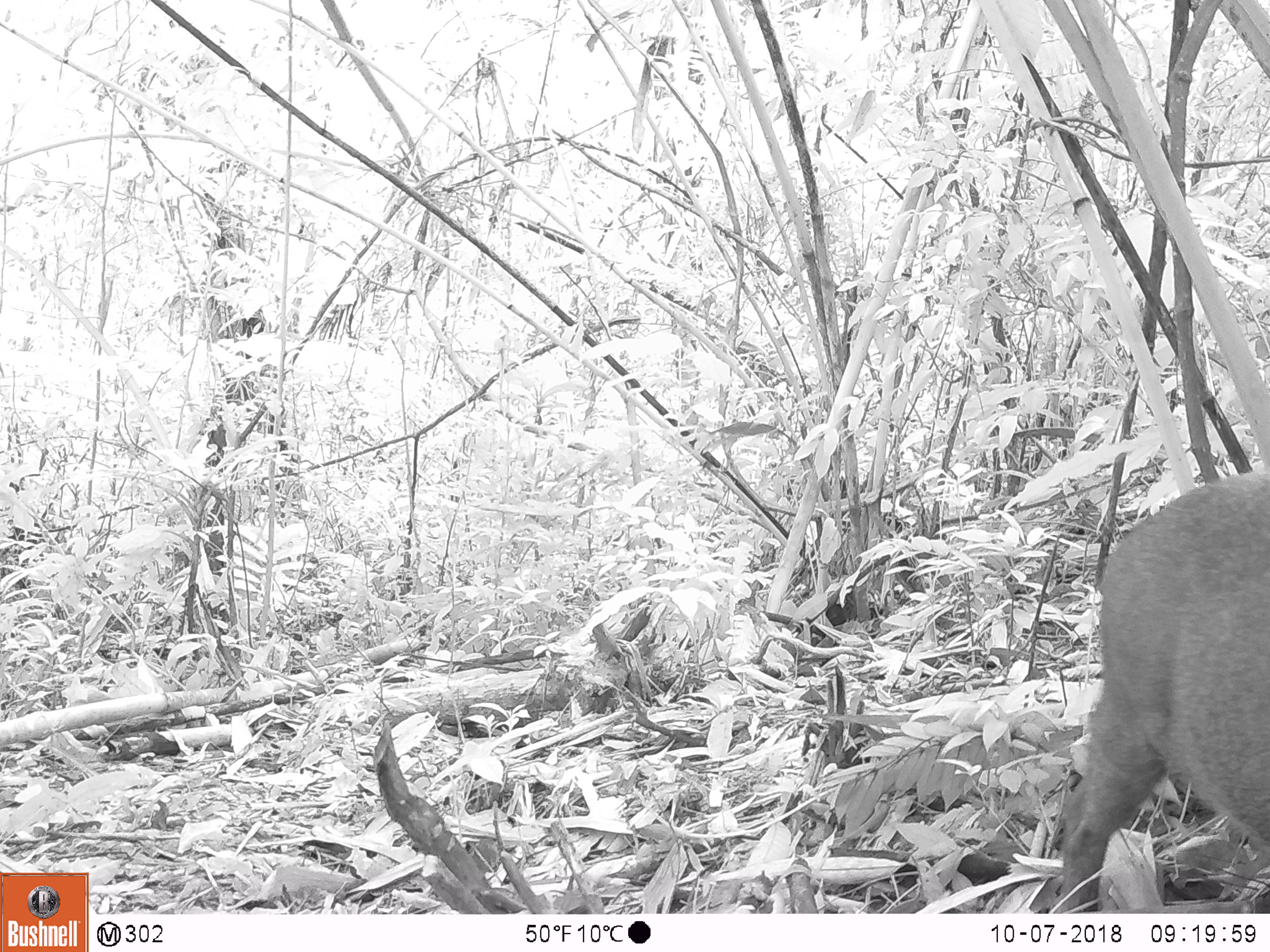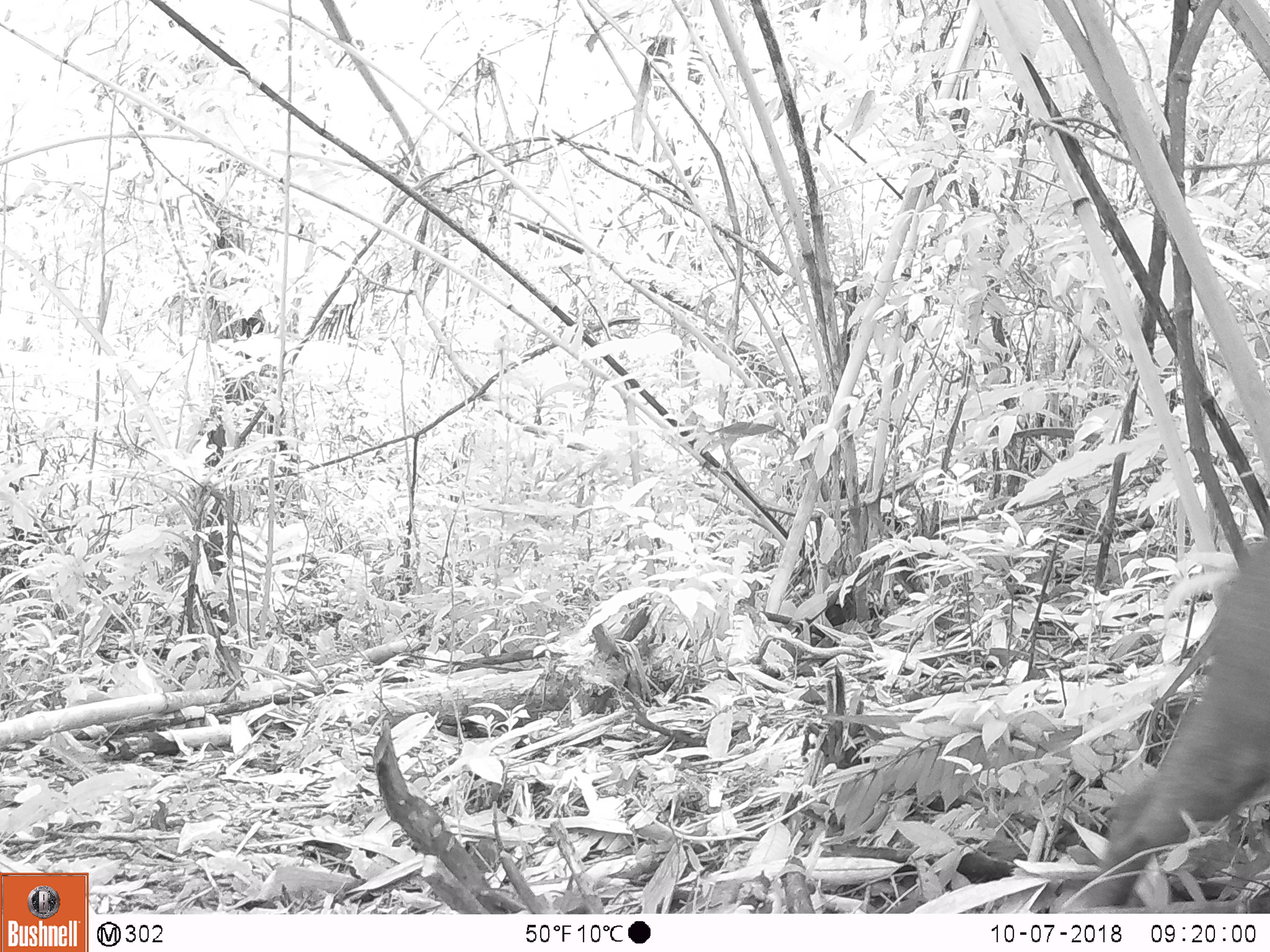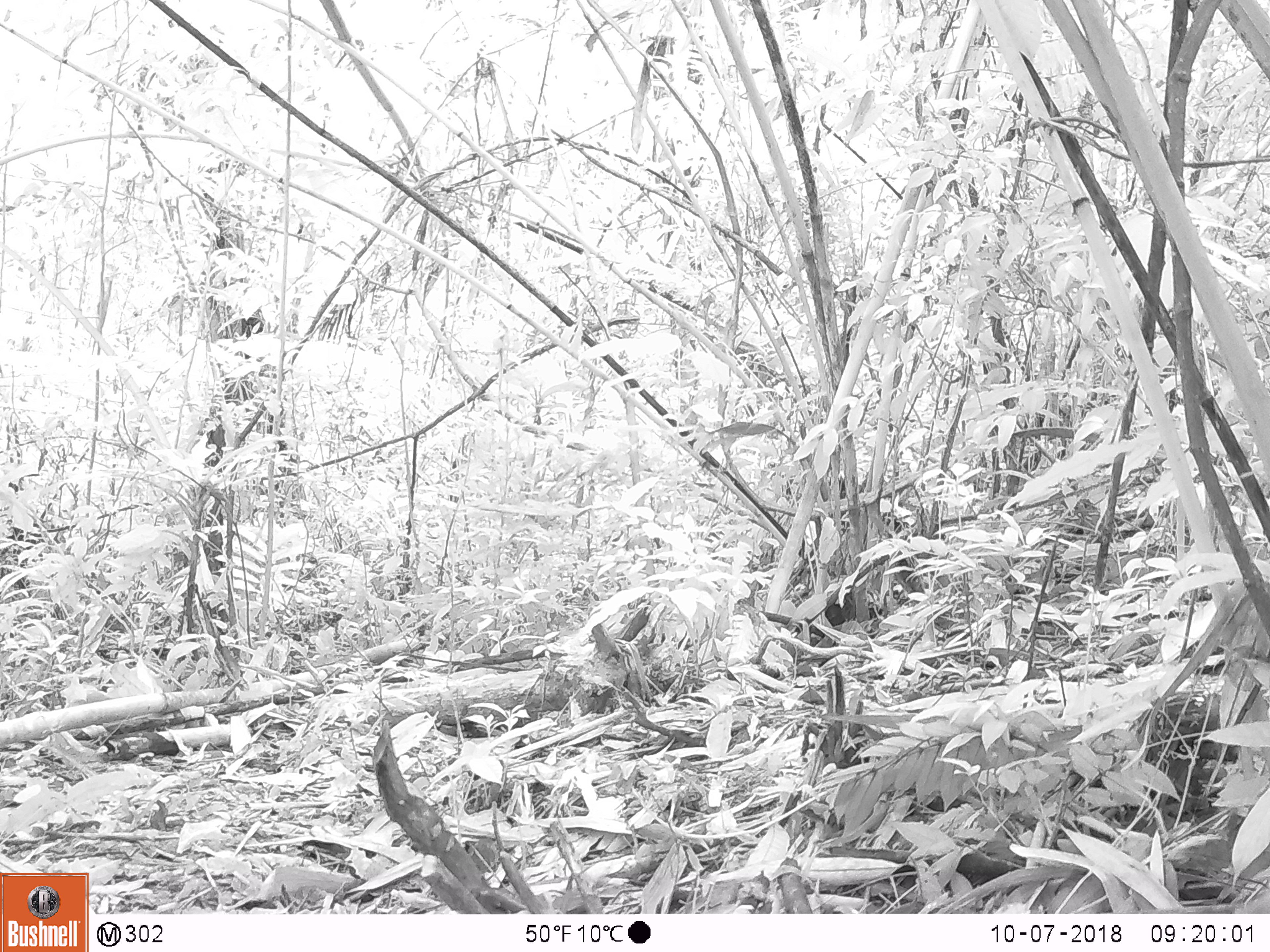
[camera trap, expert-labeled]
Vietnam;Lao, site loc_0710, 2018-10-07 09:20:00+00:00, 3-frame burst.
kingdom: Animalia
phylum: Chordata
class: Mammalia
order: Artiodactyla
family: Suidae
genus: Sus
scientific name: Sus scrofa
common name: eurasian wild pig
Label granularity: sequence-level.